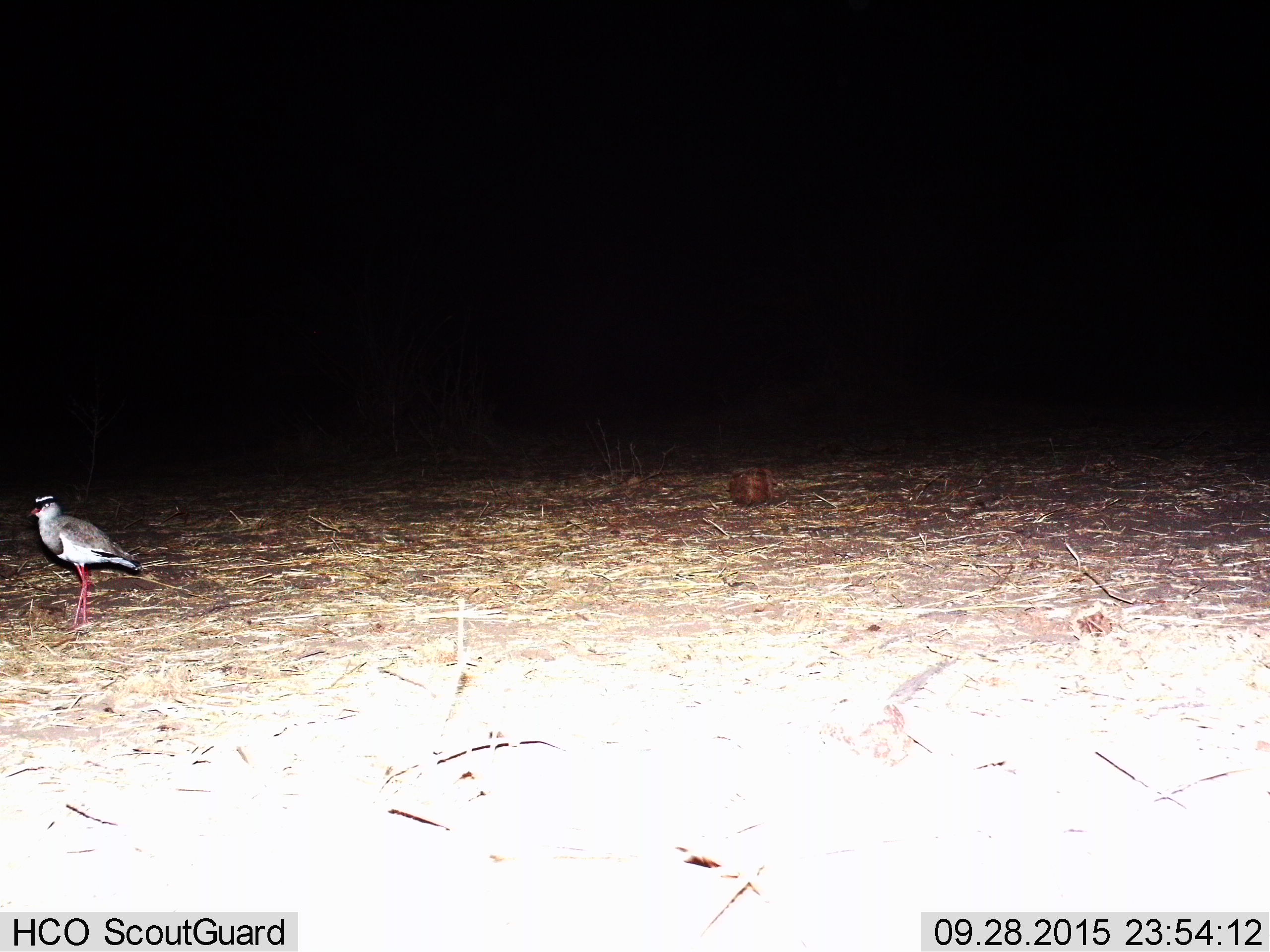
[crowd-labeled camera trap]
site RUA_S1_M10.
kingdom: Animalia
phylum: Chordata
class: Aves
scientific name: Aves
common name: bird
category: birdother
Birdother (bird) (Aves), count 1. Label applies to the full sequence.